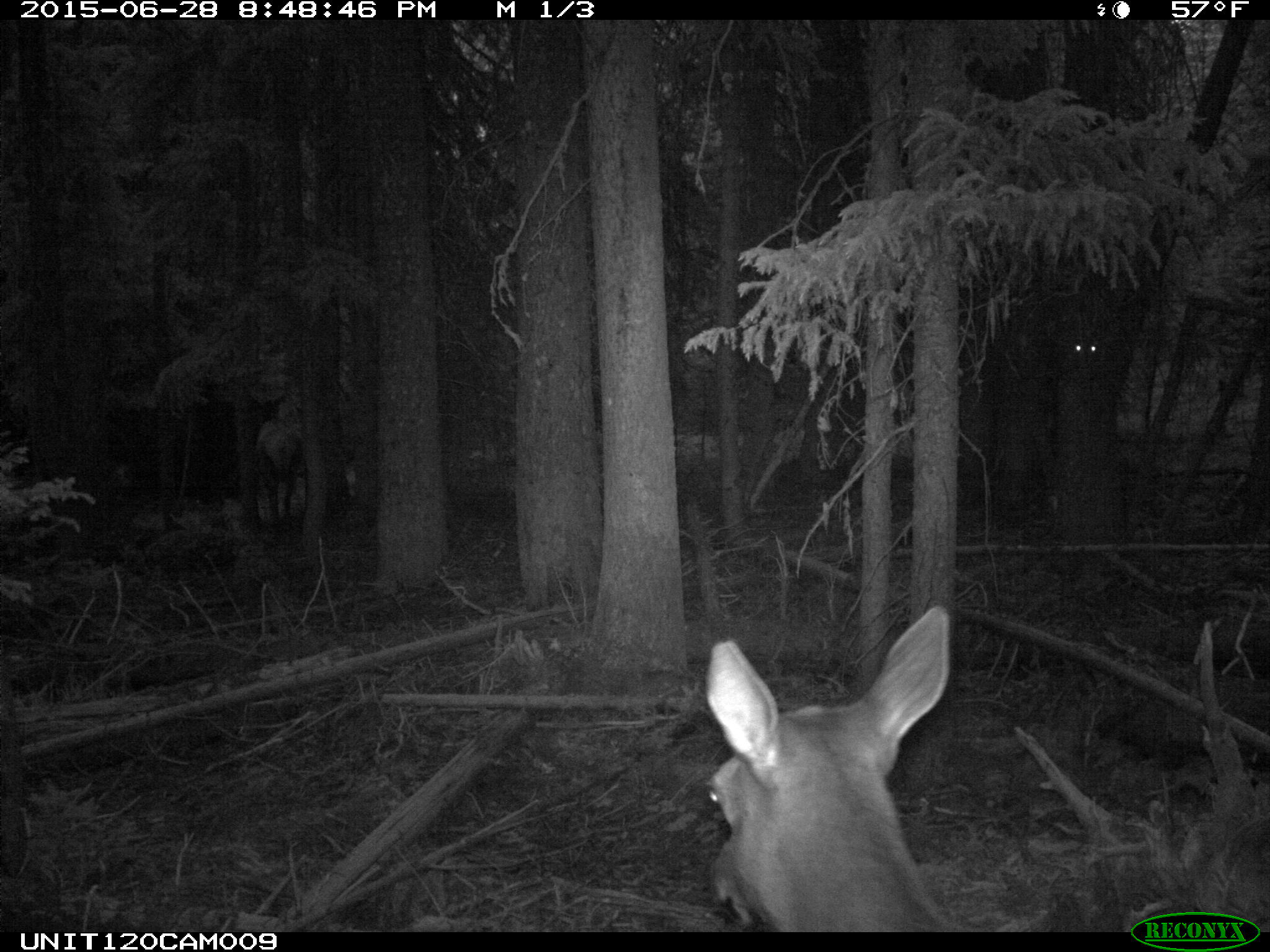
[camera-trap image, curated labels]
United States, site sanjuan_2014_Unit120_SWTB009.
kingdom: Animalia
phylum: Chordata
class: Mammalia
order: Artiodactyla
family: Cervidae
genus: Cervus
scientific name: Cervus elaphus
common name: red deer